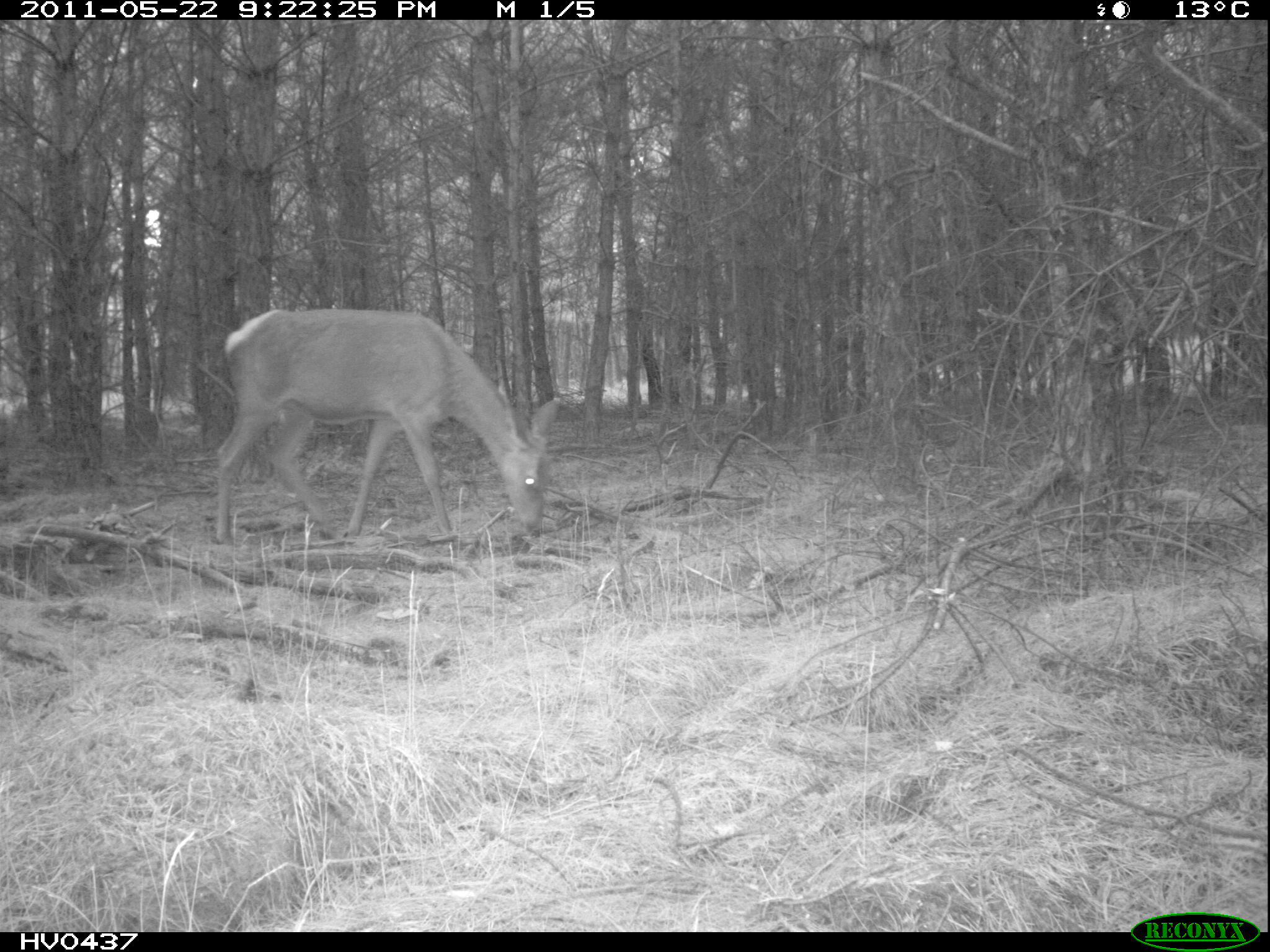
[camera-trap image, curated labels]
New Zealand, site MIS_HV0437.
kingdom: Animalia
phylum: Chordata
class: Mammalia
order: Artiodactyla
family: Cervidae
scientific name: Cervidae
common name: deer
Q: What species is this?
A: Deer (Cervidae).